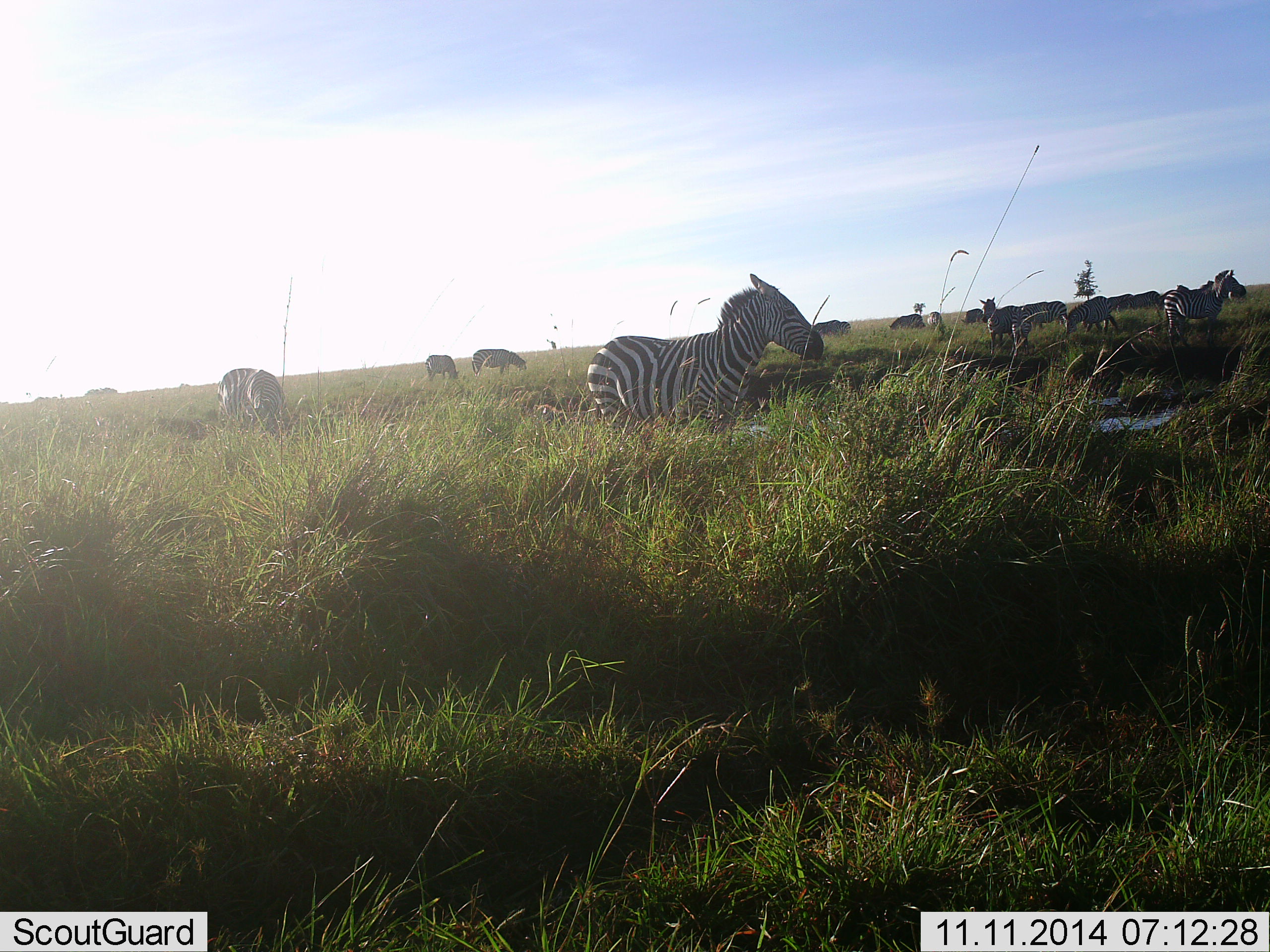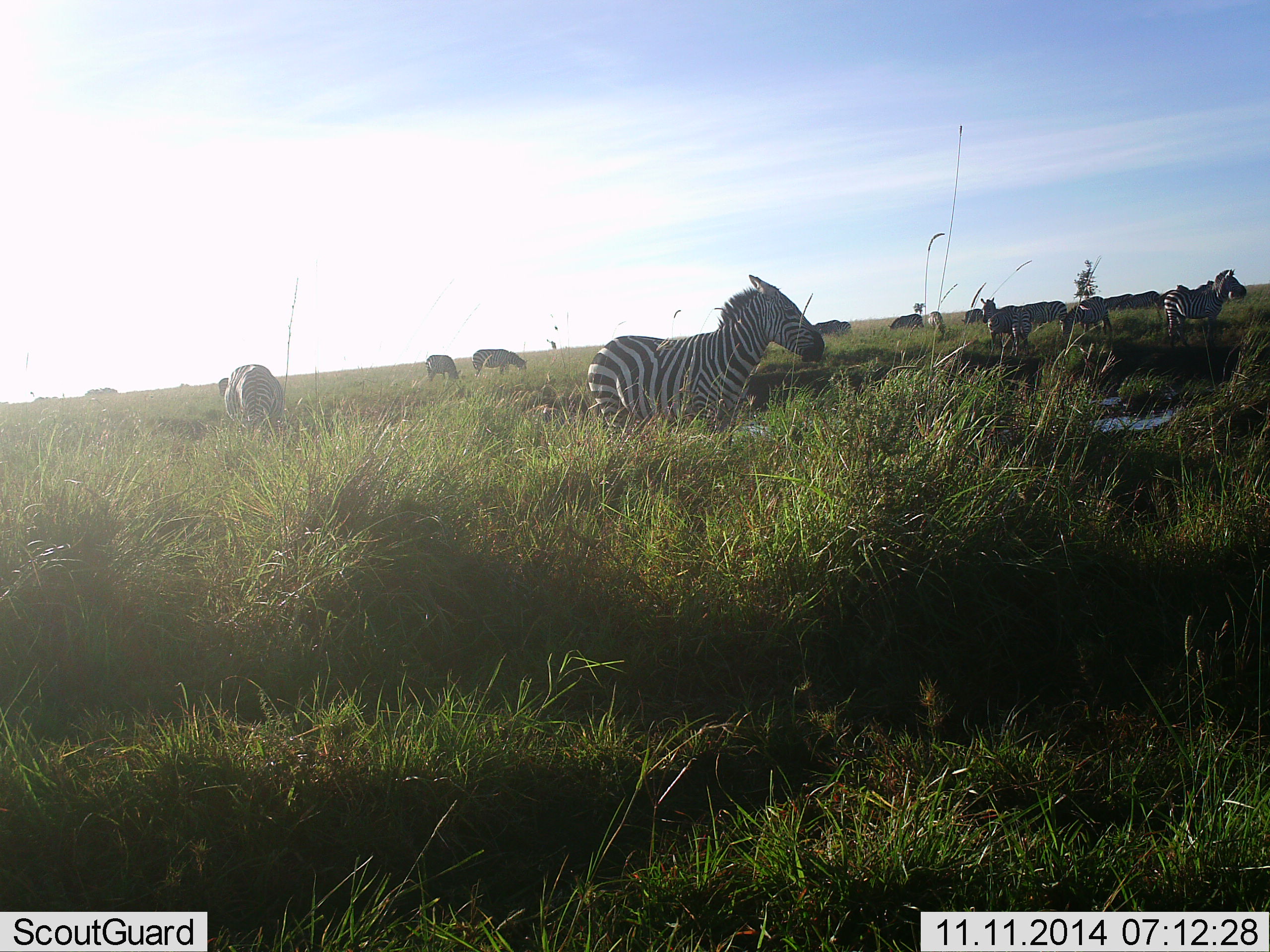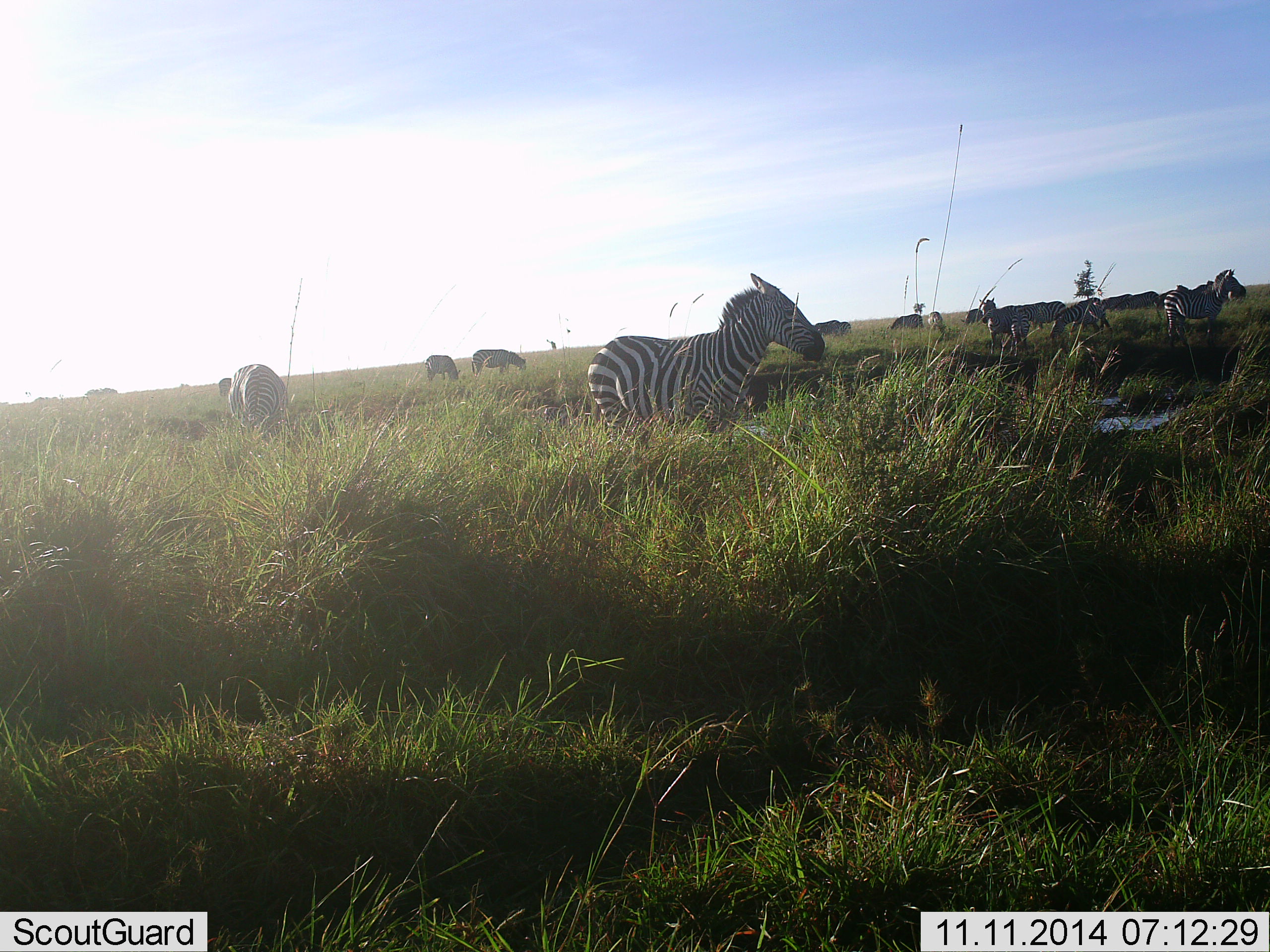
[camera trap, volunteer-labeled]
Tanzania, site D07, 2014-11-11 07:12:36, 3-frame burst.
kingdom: Animalia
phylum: Chordata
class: Mammalia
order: Perissodactyla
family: Equidae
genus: Equus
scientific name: Equus quagga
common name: plains zebra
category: zebra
Zebra (plains zebra) (Equus quagga), count 11-50. Behavior (volunteer vote fractions): standing 70%, resting 10%, moving 20%, interacting 10%. Young present (vote fraction): 0%. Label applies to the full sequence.